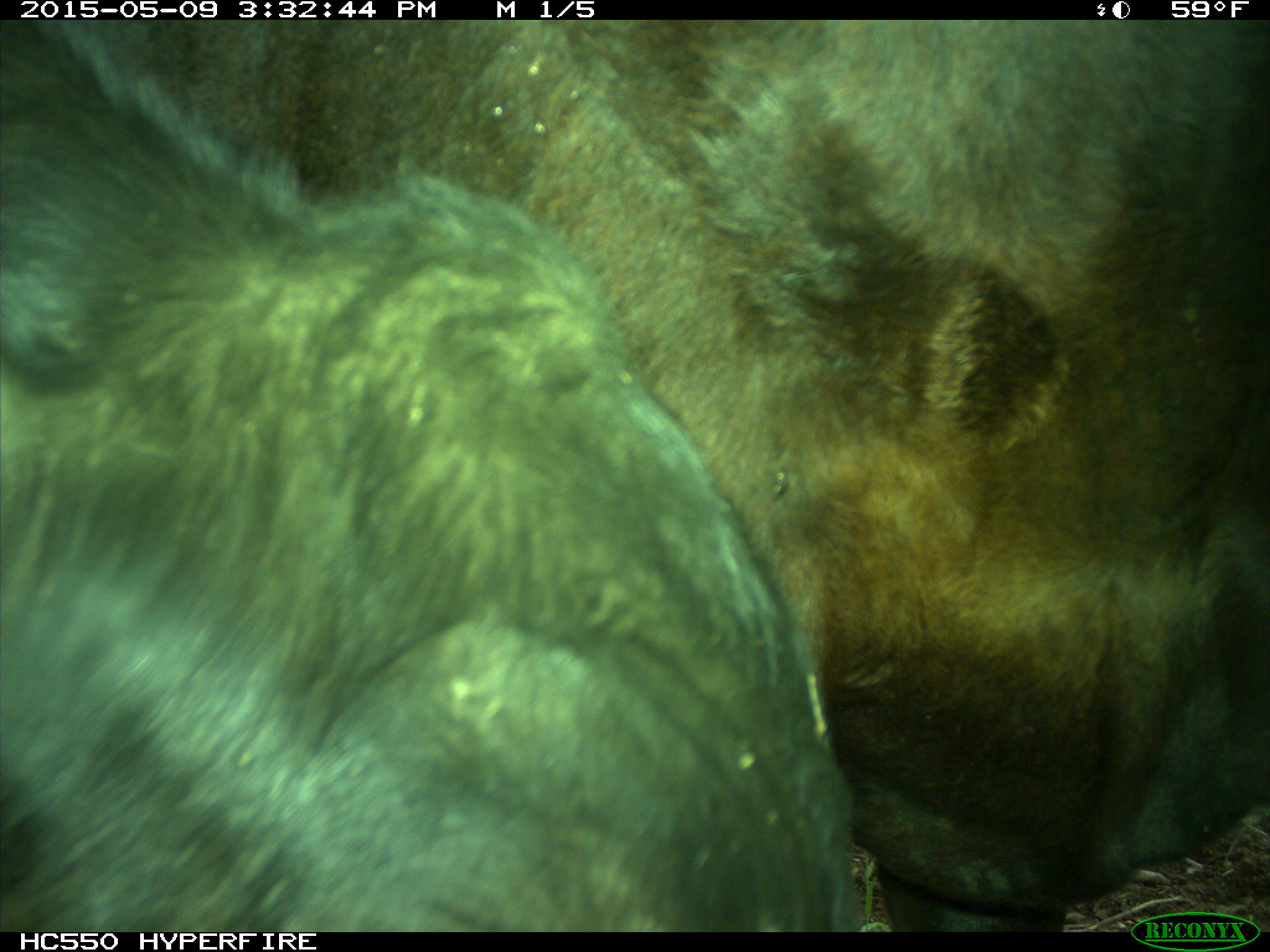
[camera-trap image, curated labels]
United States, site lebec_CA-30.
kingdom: Animalia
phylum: Chordata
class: Mammalia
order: Artiodactyla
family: Bovidae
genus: Bos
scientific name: Bos taurus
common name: domestic cow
Bos taurus (domestic cow).